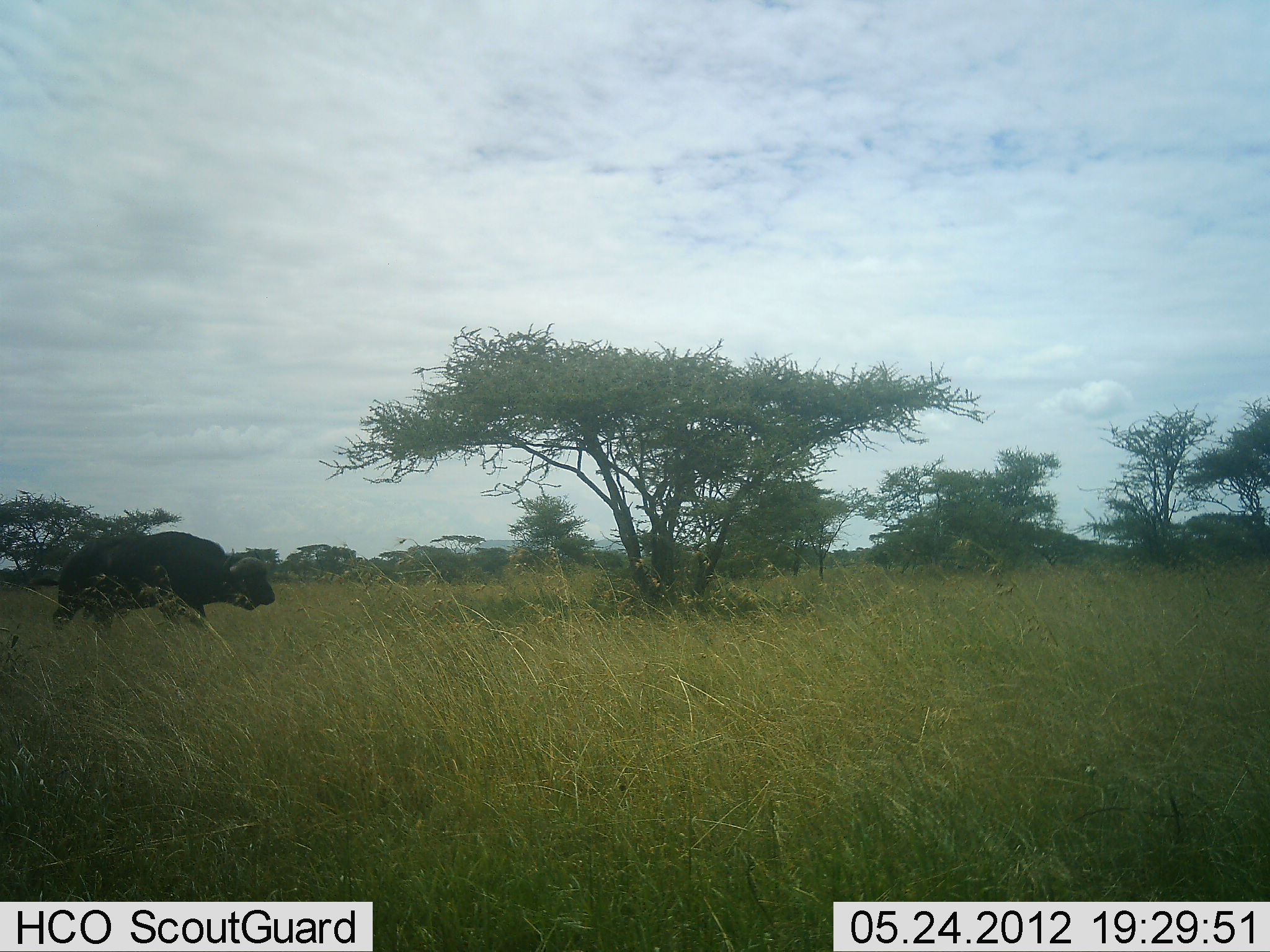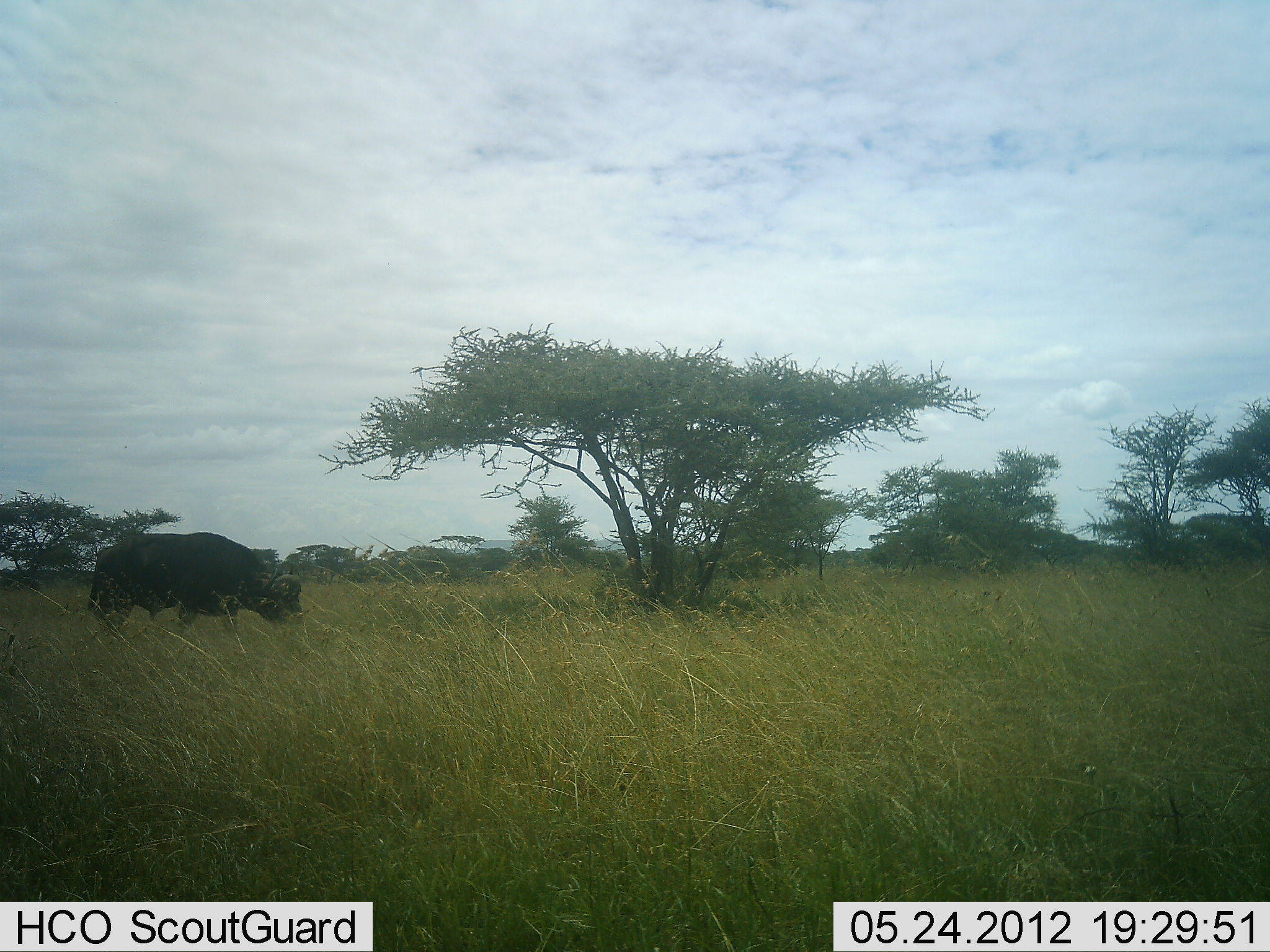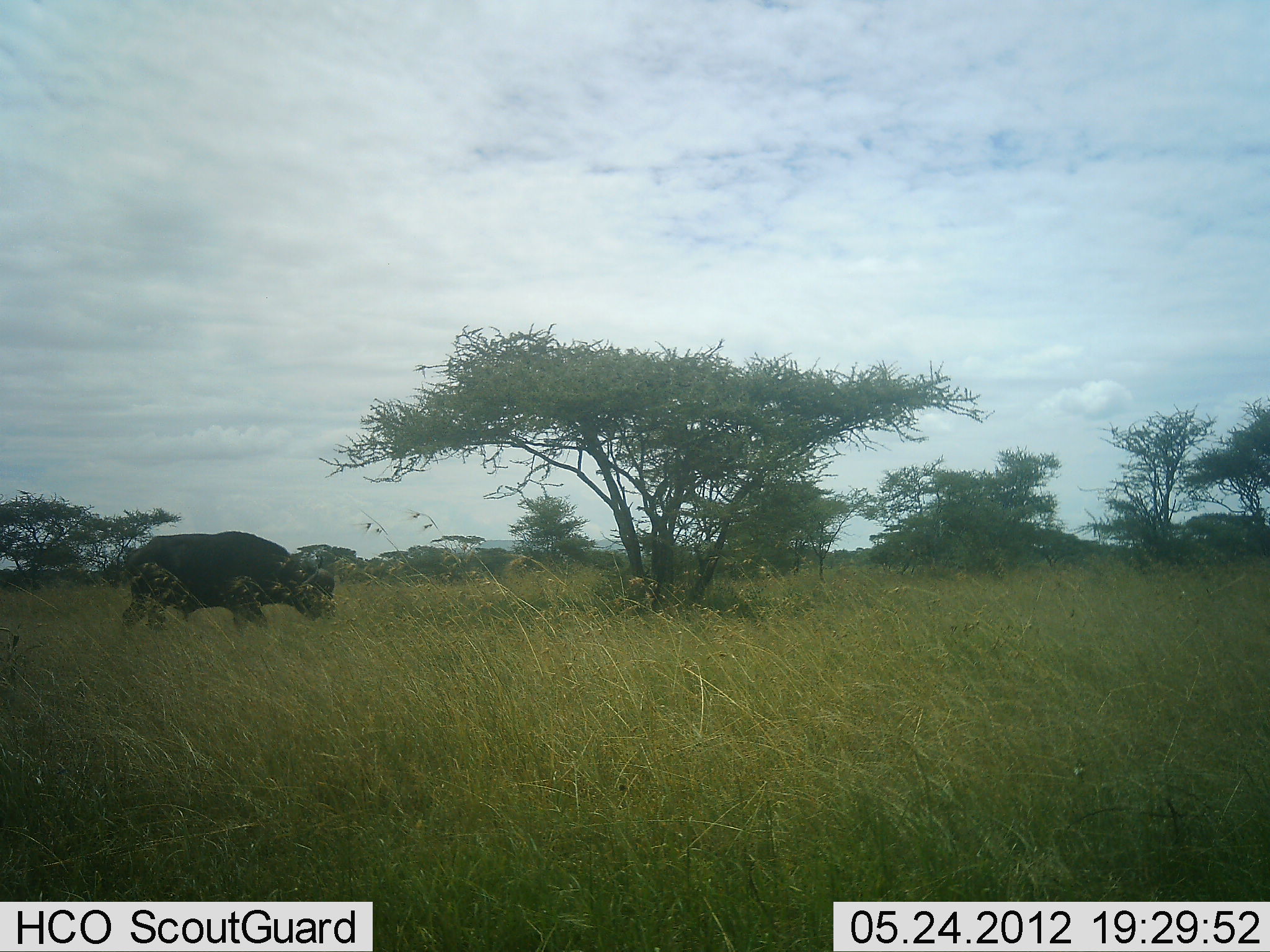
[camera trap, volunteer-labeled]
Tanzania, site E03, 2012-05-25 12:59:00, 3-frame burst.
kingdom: Animalia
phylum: Chordata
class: Mammalia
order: Artiodactyla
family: Bovidae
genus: Syncerus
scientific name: Syncerus caffer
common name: cape buffalo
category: buffalo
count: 1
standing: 10%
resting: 0%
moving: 80%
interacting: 0%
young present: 0%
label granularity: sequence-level